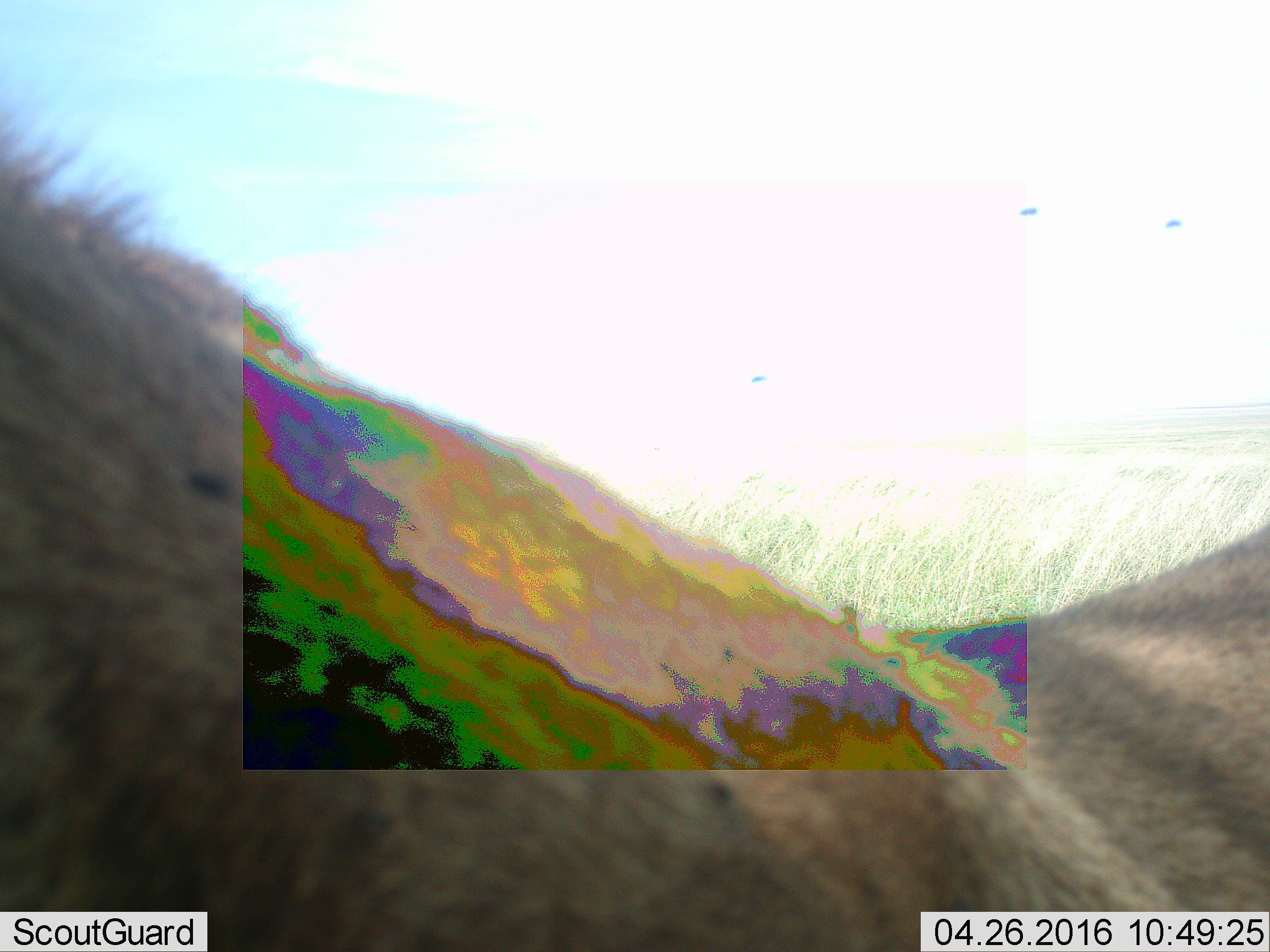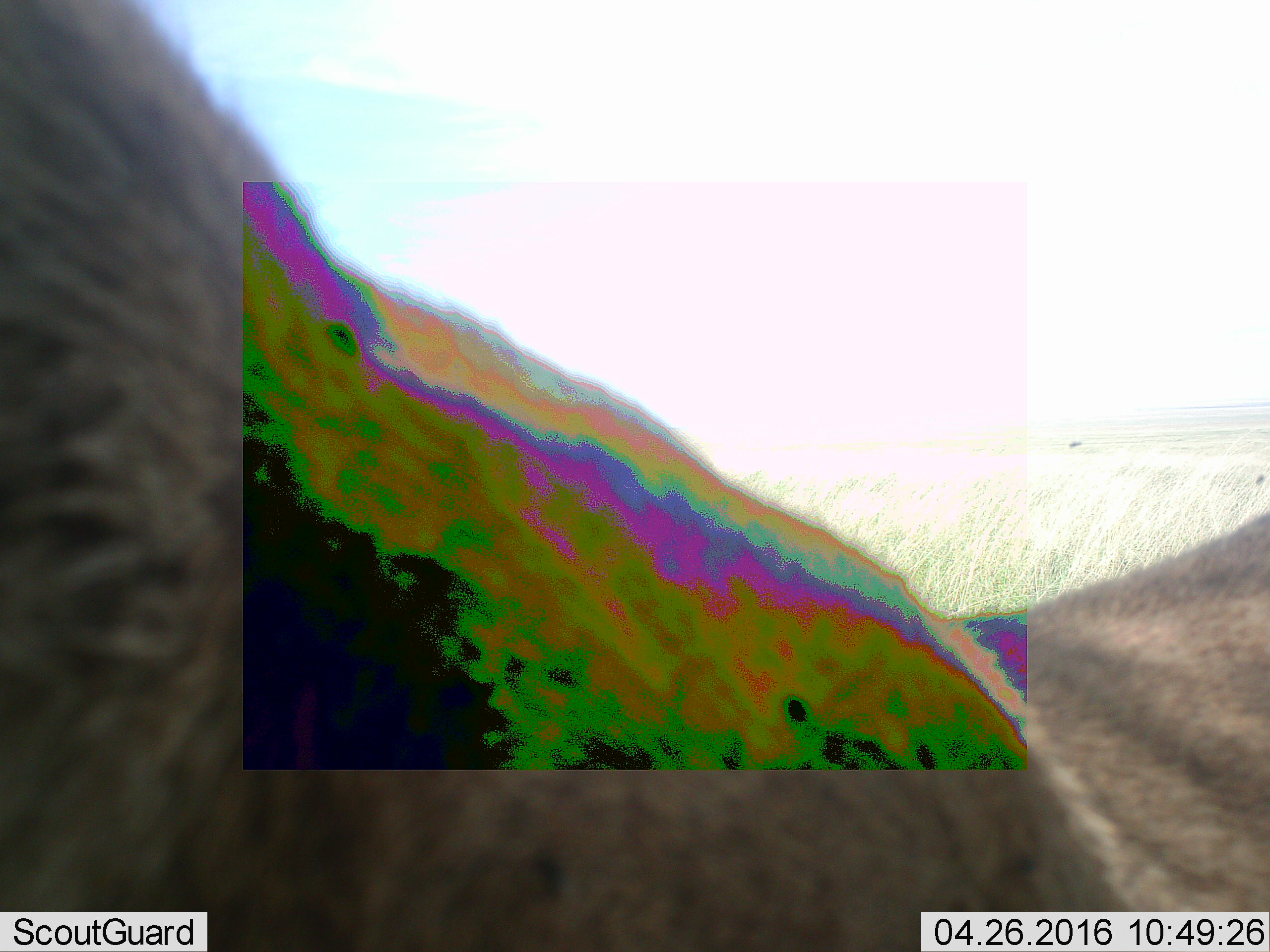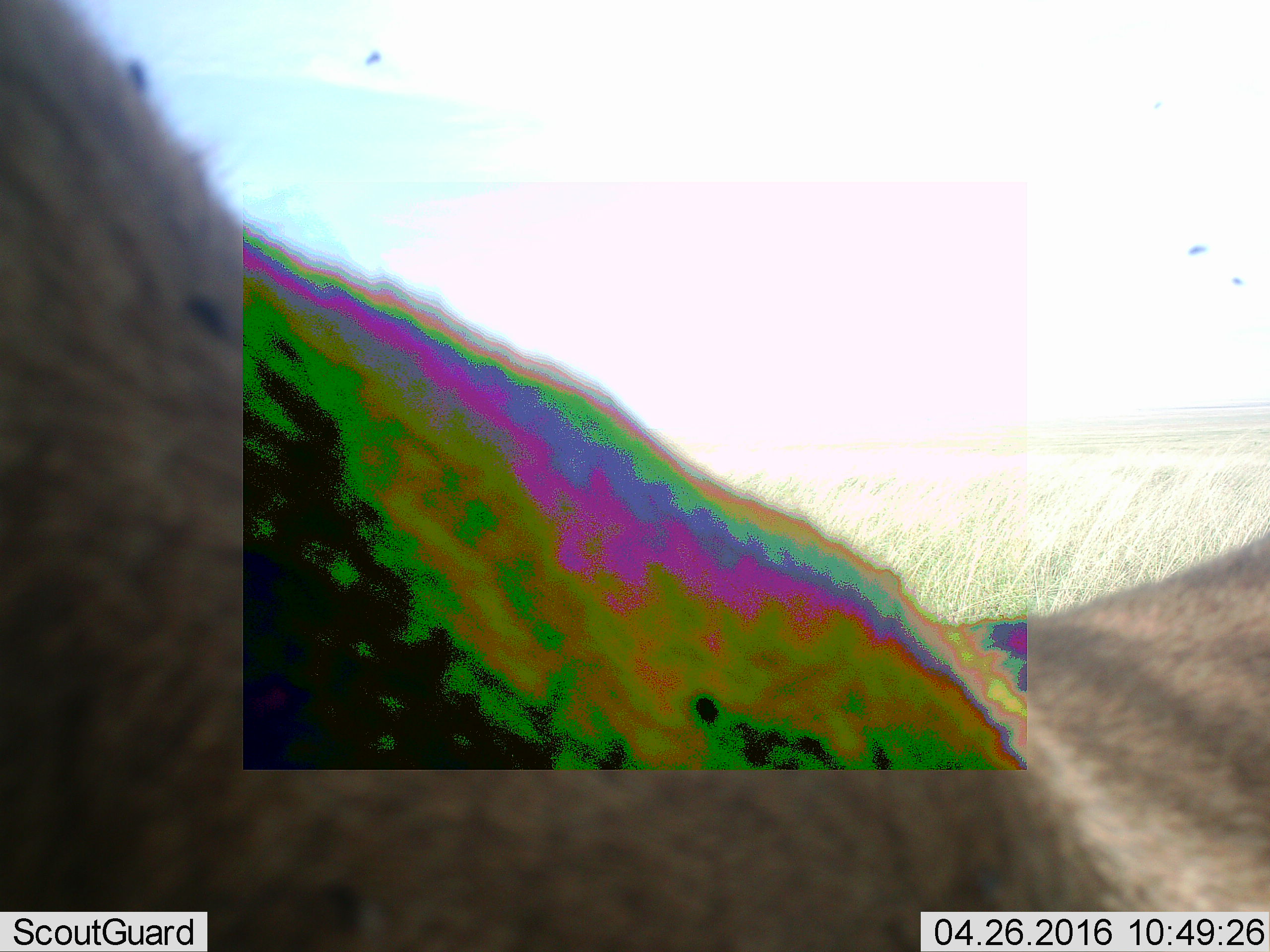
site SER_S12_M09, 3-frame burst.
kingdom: Animalia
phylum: Chordata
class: Mammalia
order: Artiodactyla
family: Bovidae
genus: Connochaetes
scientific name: Connochaetes taurinus taurinus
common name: blue wildebeest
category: wildebeestblue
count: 1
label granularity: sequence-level